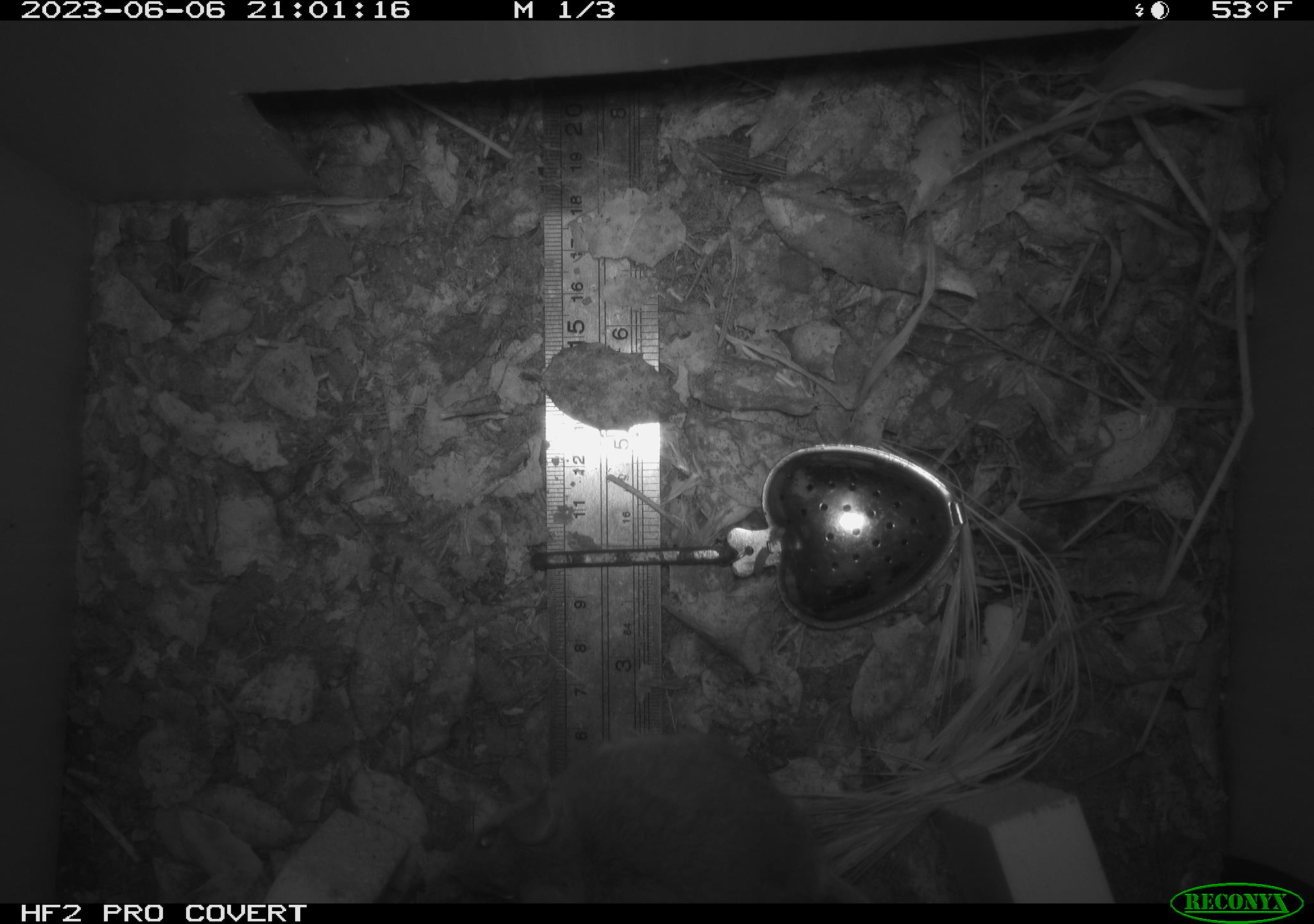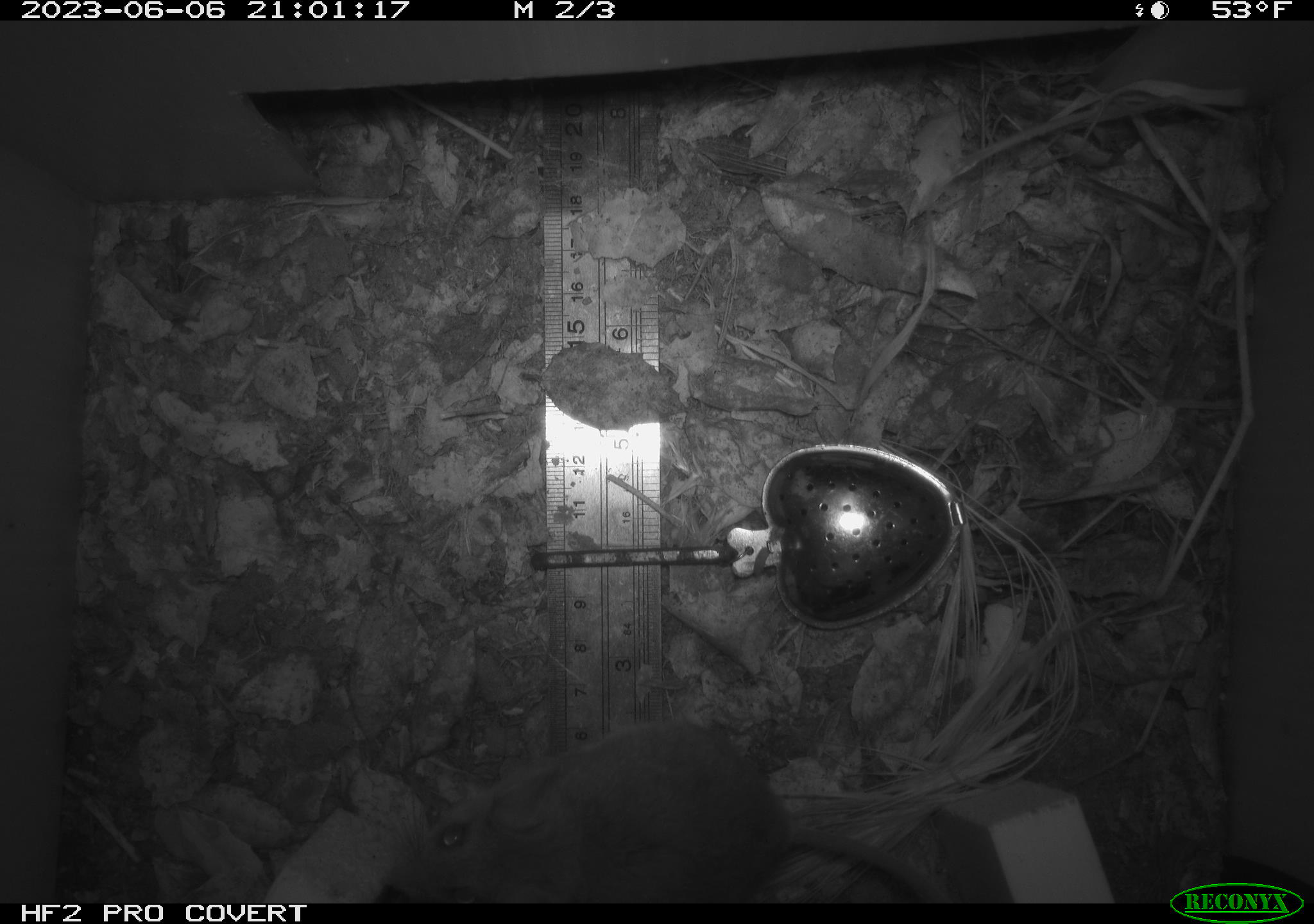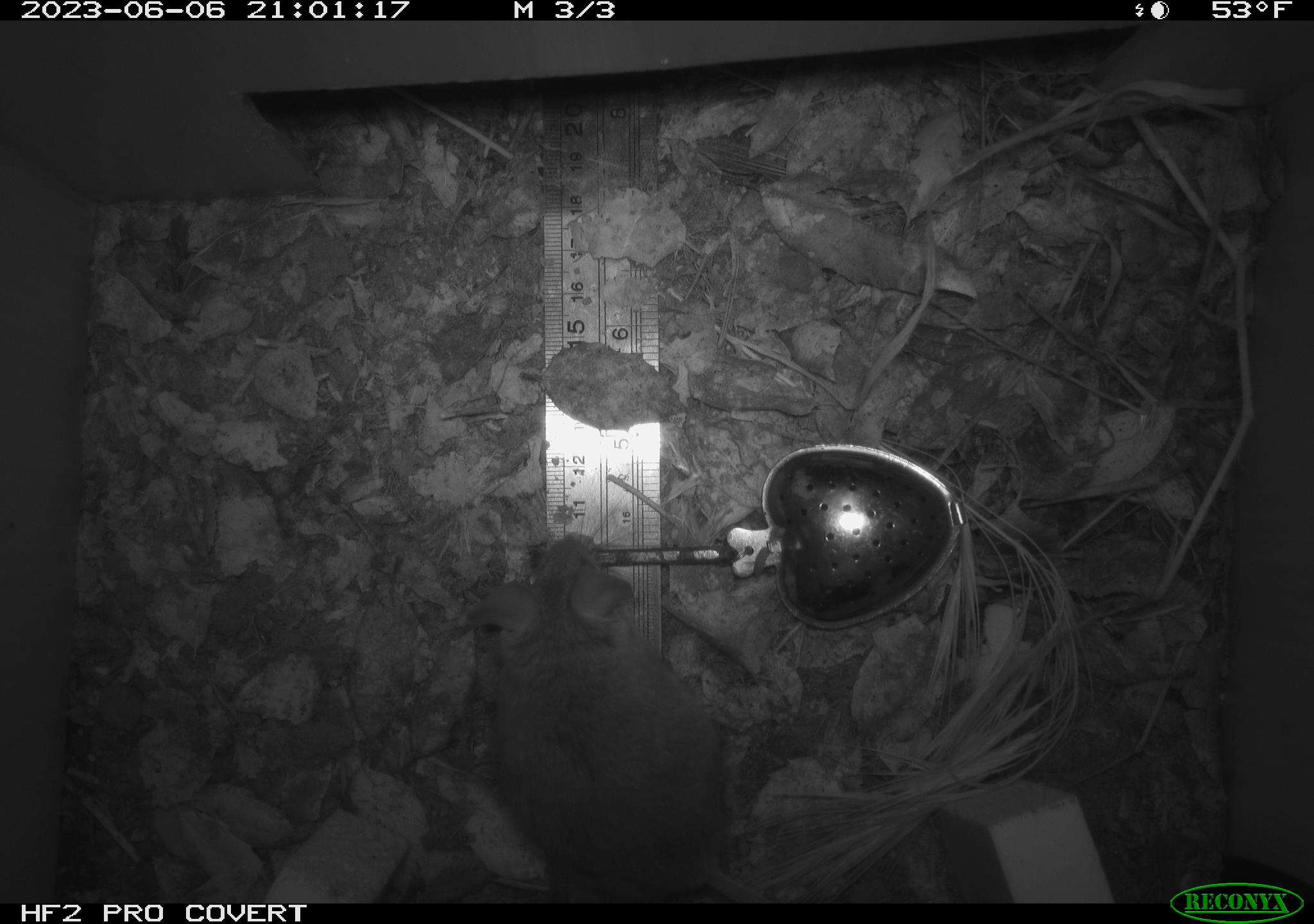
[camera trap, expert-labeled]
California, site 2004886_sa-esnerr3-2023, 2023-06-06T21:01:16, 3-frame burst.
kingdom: Animalia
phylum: Chordata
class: Mammalia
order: Rodentia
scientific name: Rodentia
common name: mouse species